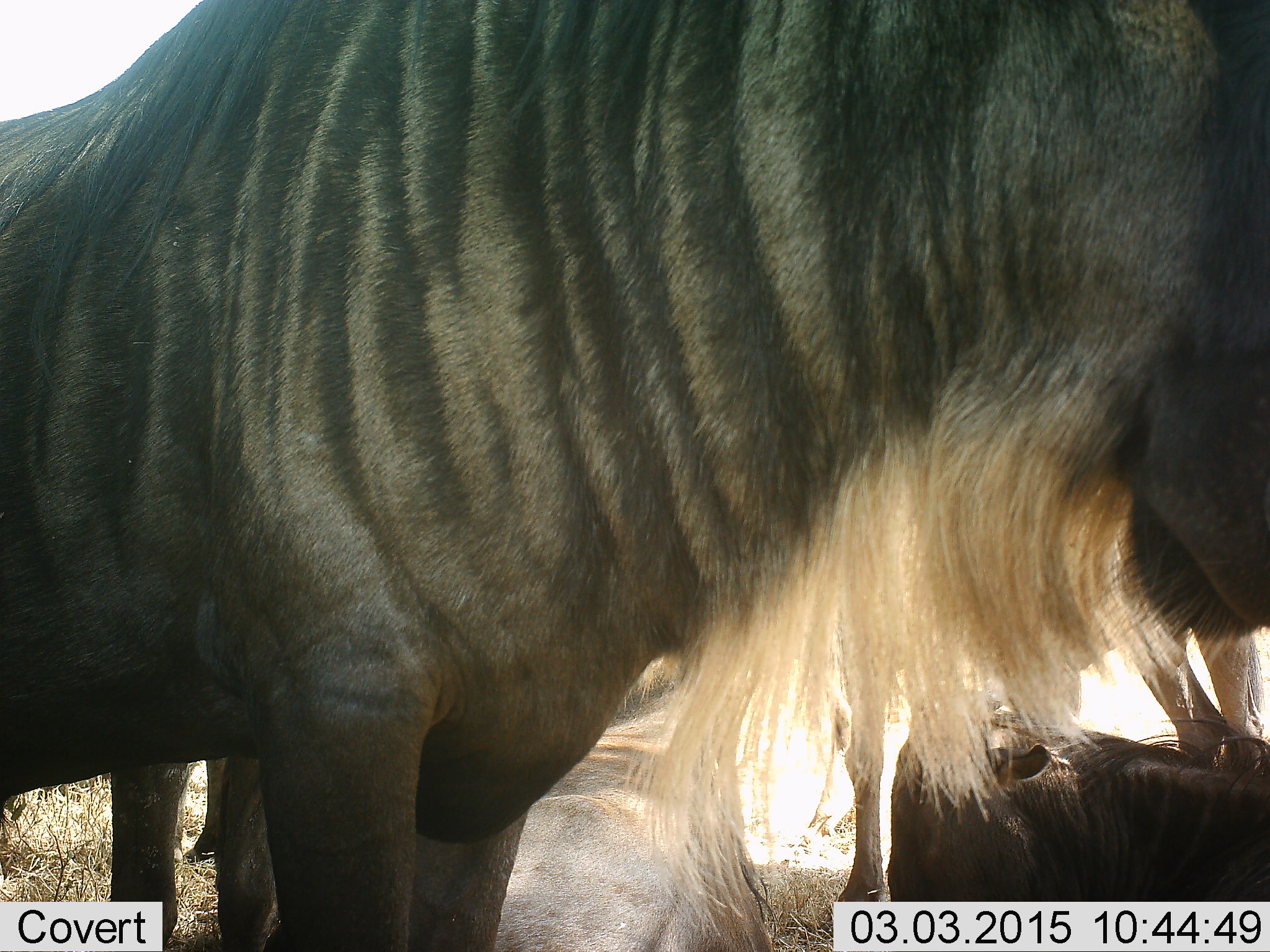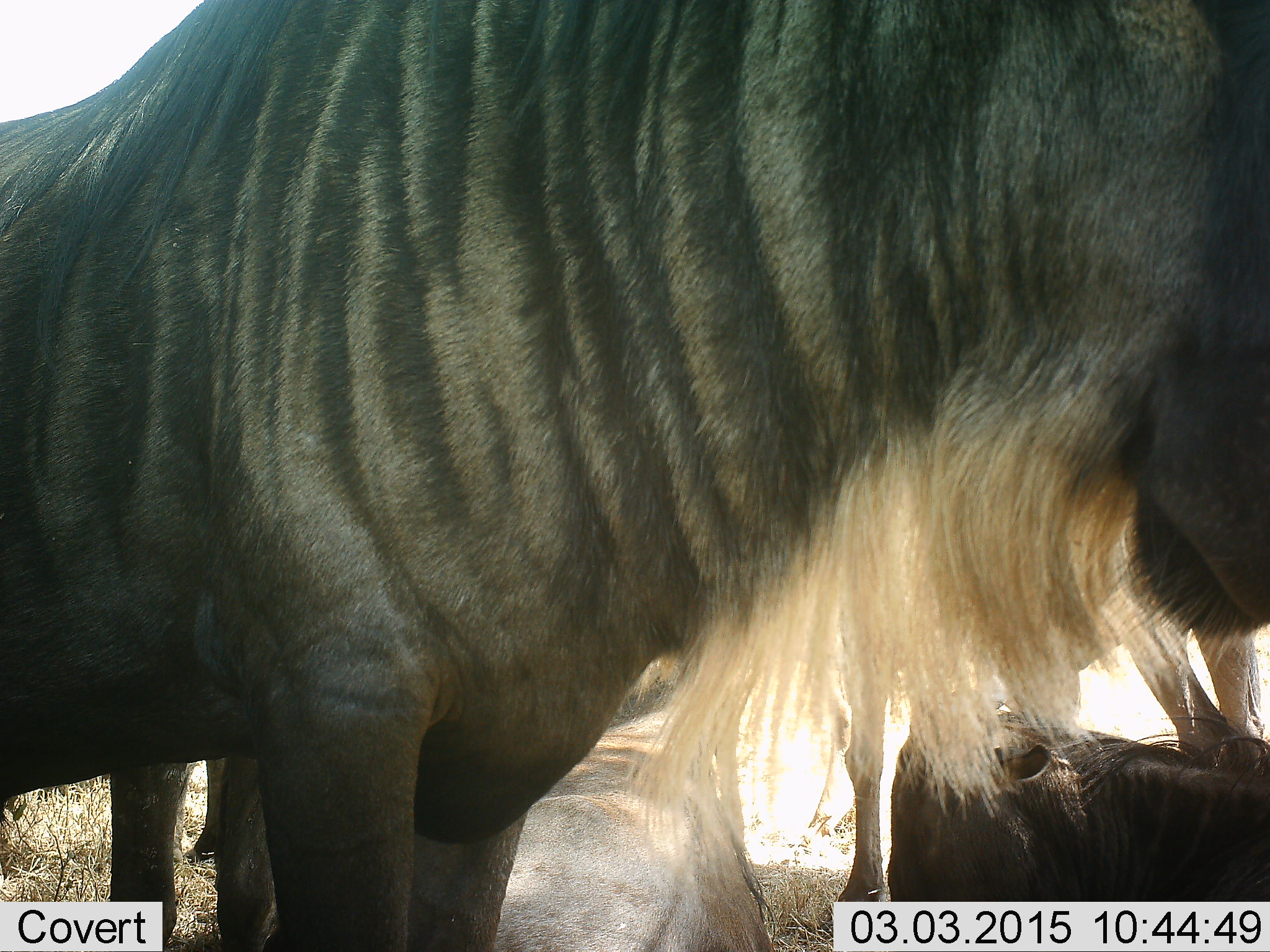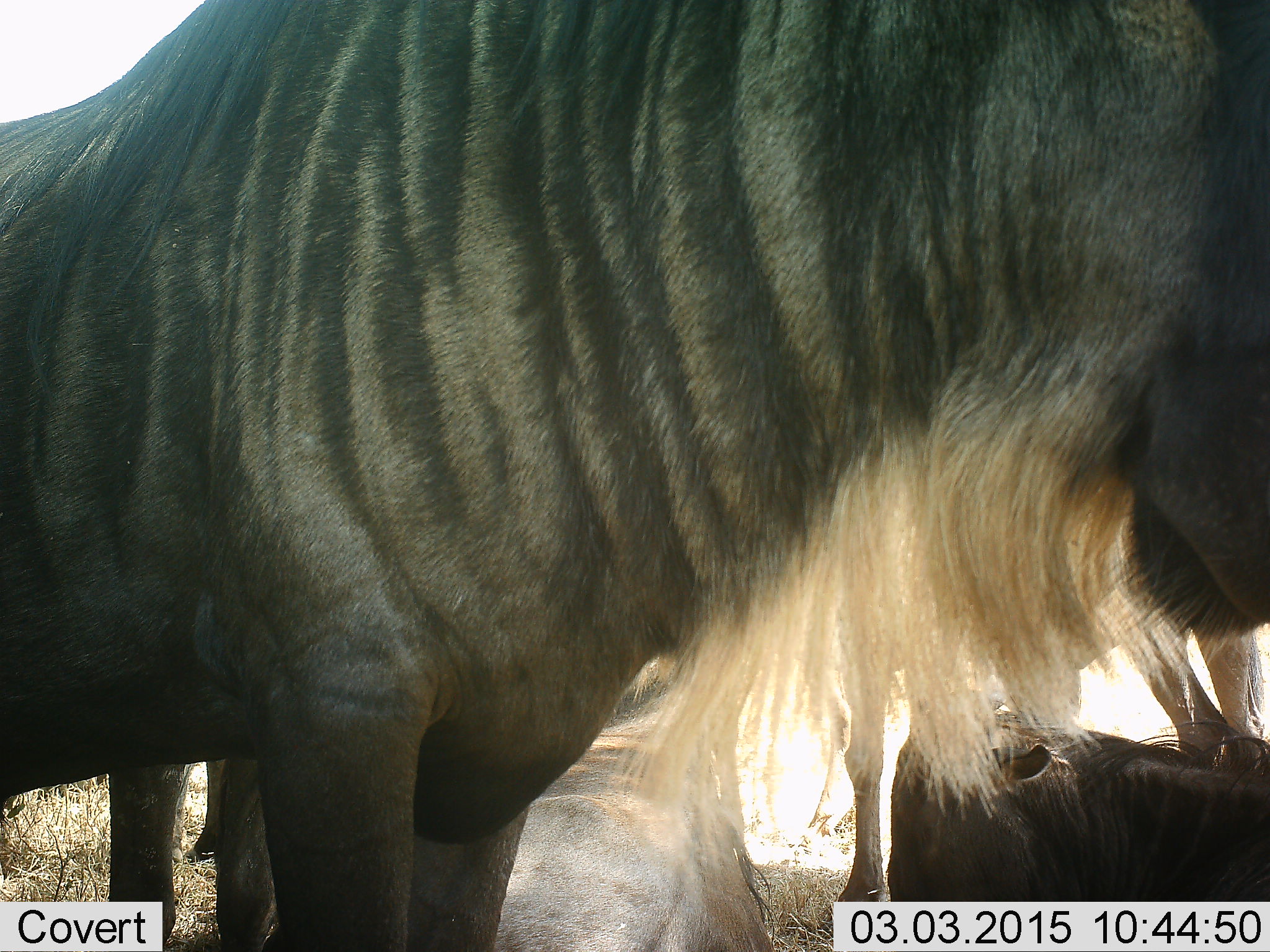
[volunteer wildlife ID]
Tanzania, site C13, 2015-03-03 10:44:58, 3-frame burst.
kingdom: Animalia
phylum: Chordata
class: Mammalia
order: Artiodactyla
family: Bovidae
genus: Connochaetes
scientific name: Connochaetes taurinus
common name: blue wildebeest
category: wildebeest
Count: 3.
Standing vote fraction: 90%.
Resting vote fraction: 70%.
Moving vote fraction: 0%.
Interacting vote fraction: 0%.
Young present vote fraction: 0%.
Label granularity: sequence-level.